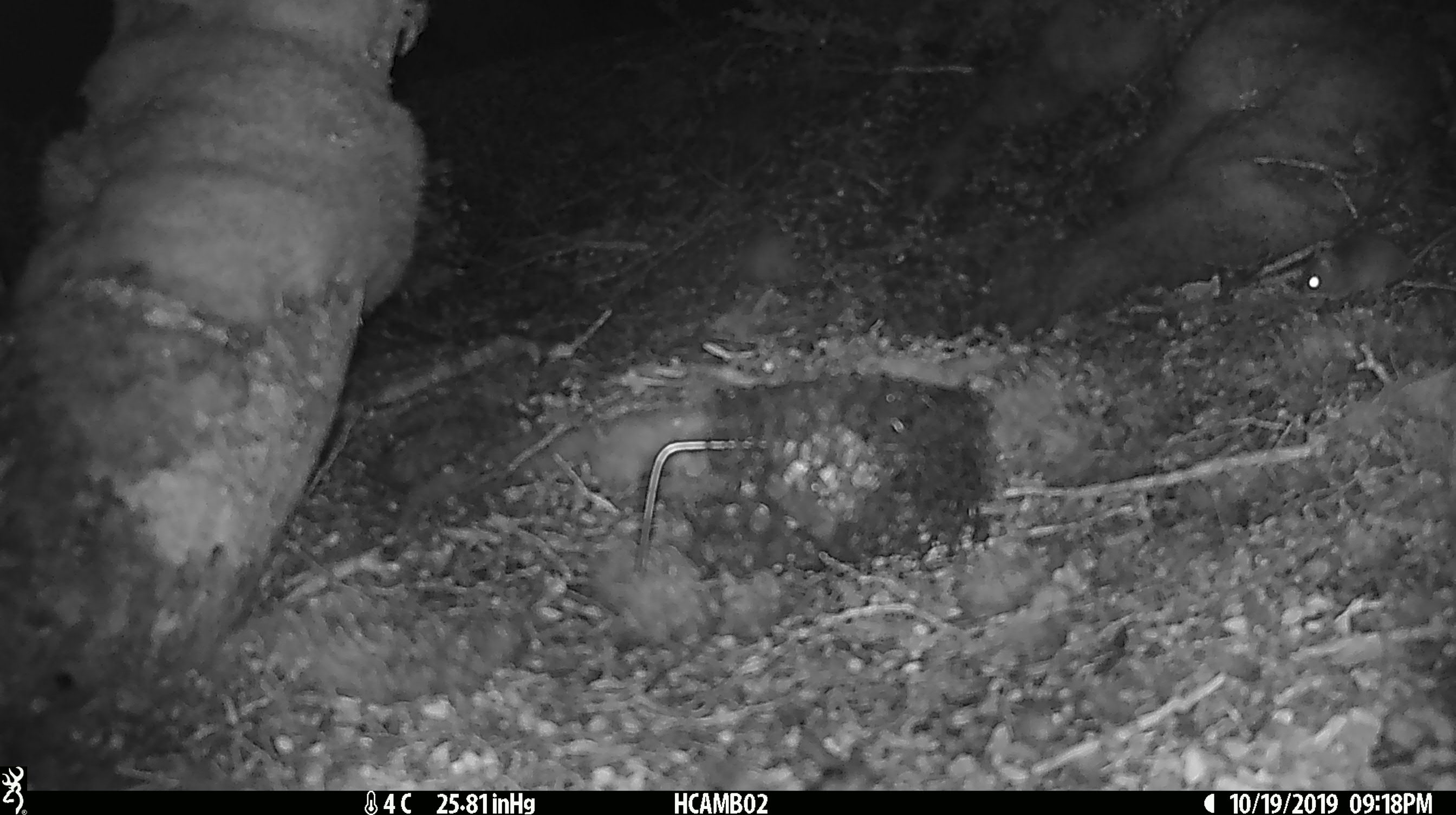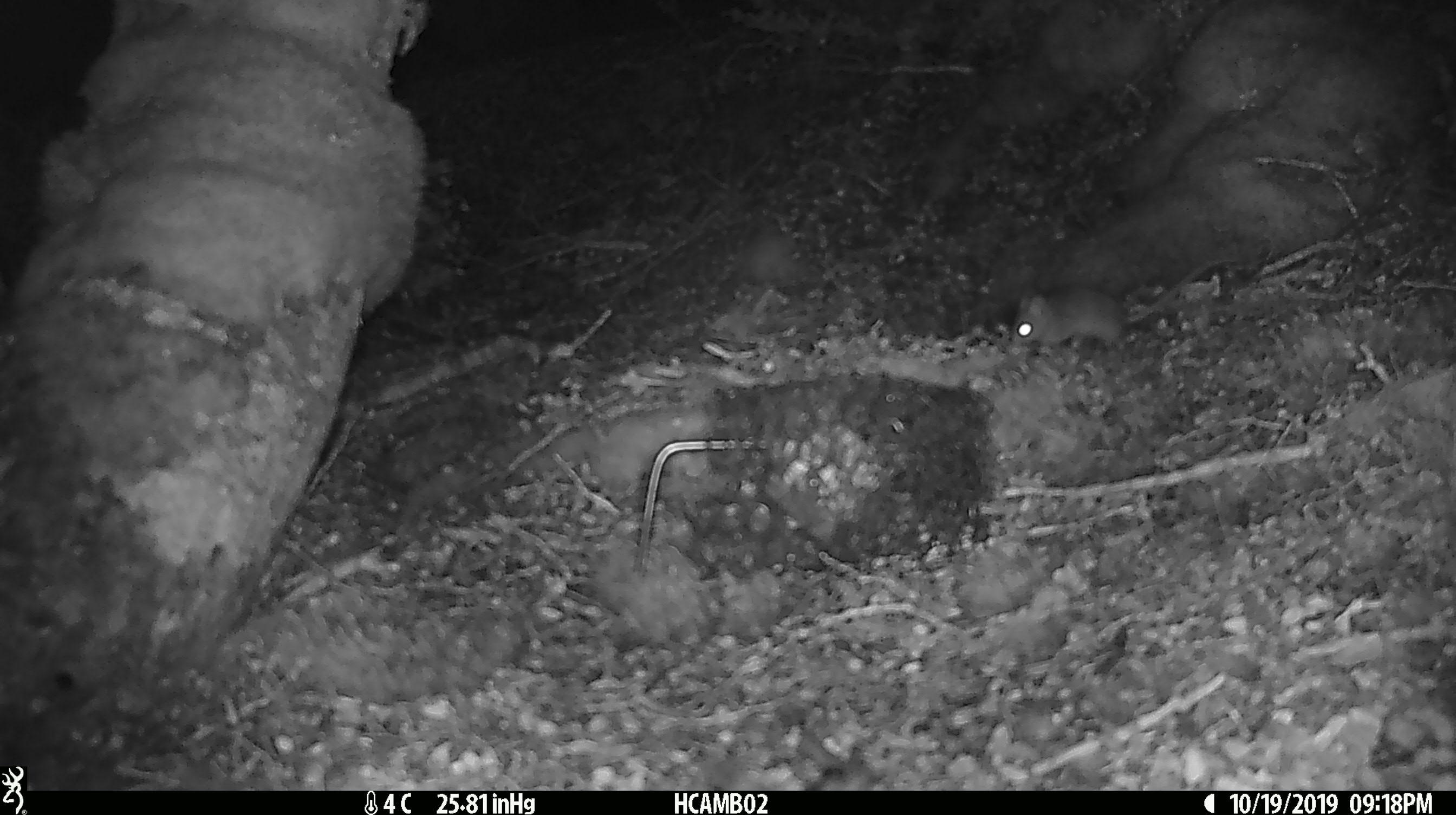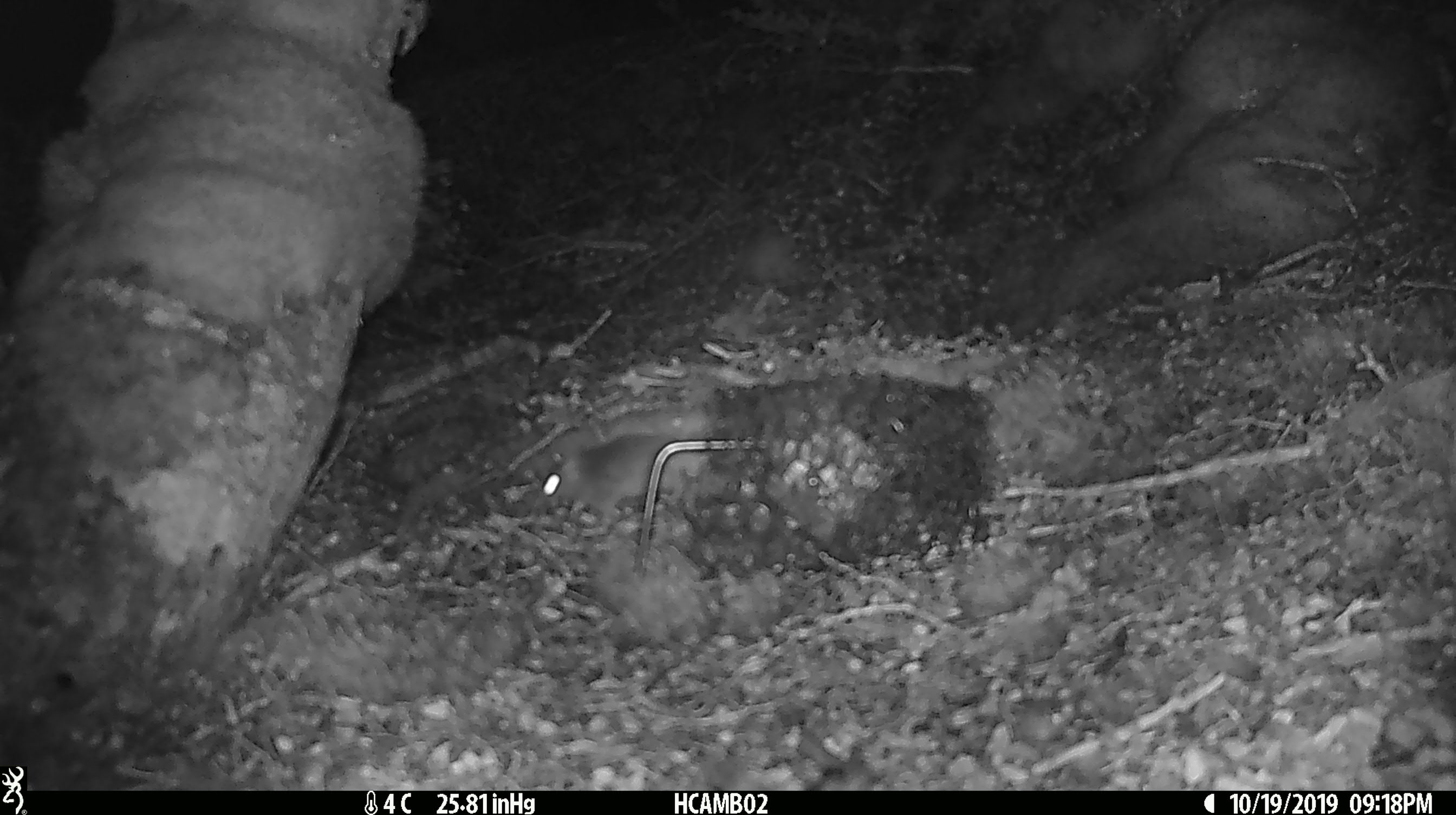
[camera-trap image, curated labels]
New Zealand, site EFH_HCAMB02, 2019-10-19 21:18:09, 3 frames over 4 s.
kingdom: Animalia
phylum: Chordata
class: Mammalia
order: Rodentia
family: Muridae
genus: Mus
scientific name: Mus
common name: mouse